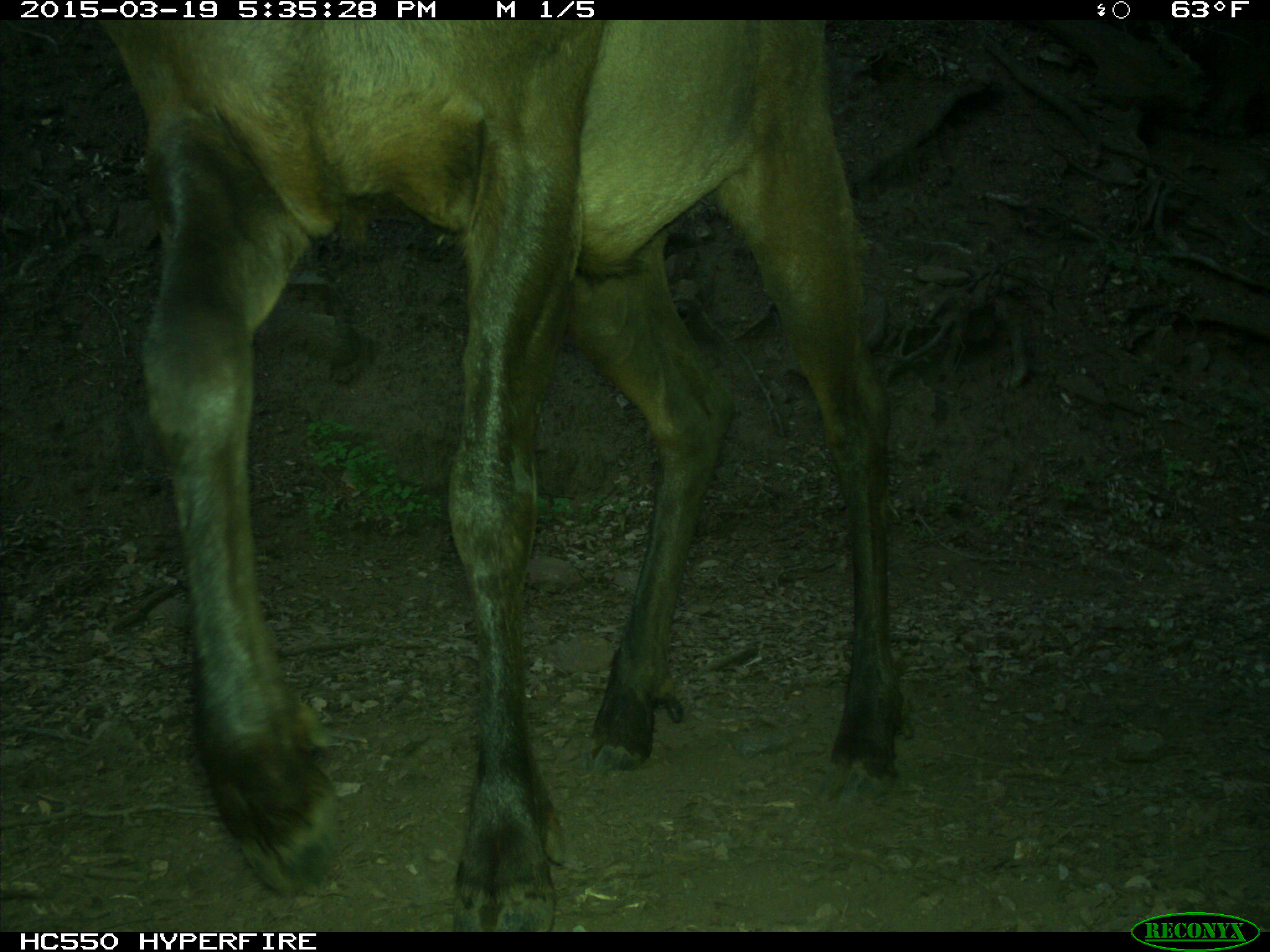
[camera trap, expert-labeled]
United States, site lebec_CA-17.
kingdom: Animalia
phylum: Chordata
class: Mammalia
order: Artiodactyla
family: Cervidae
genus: Cervus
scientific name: Cervus canadensis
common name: elk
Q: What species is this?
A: Cervus canadensis (elk).